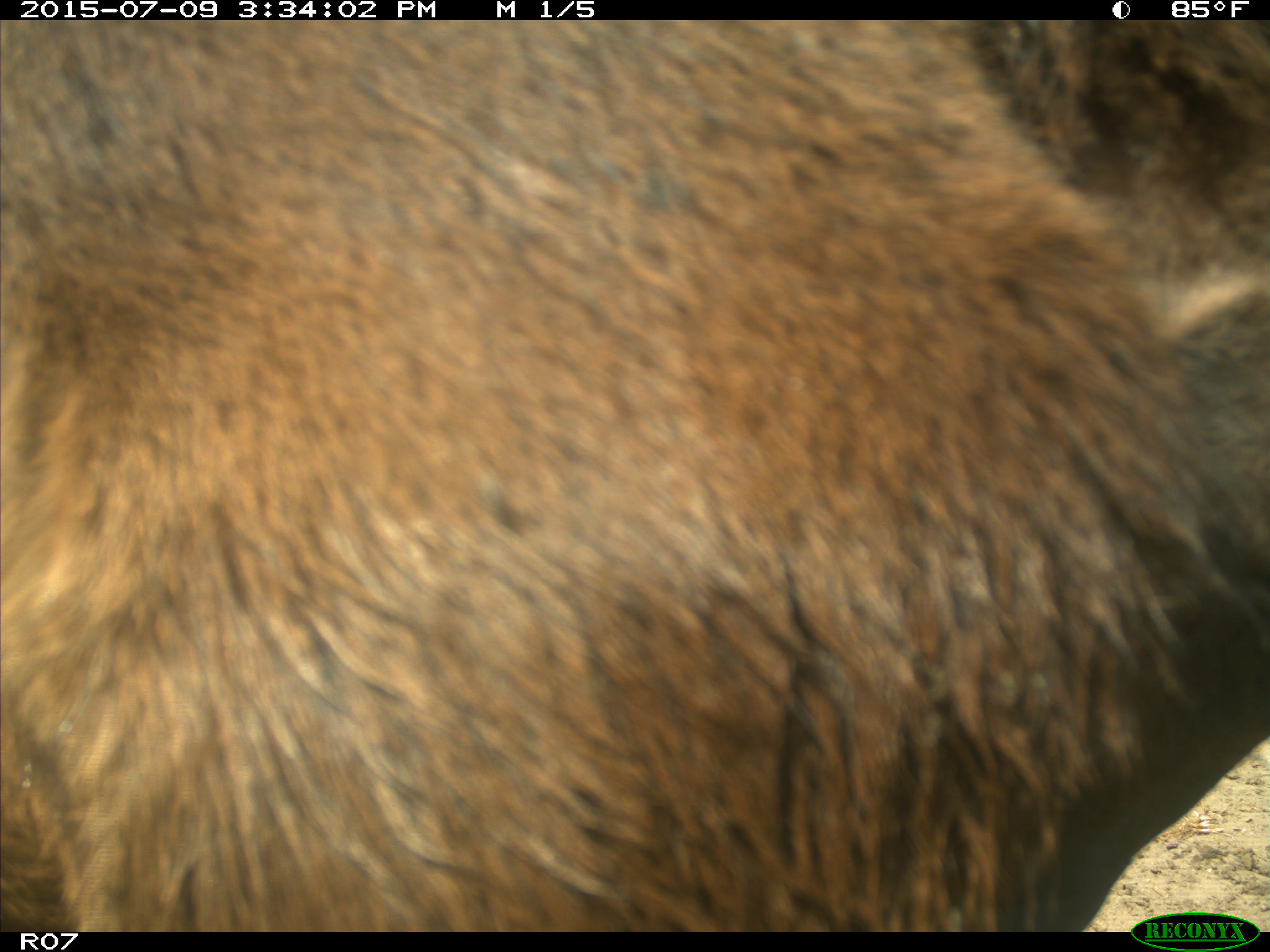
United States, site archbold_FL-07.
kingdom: Animalia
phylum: Chordata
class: Mammalia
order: Artiodactyla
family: Bovidae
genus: Bos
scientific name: Bos taurus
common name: domestic cow